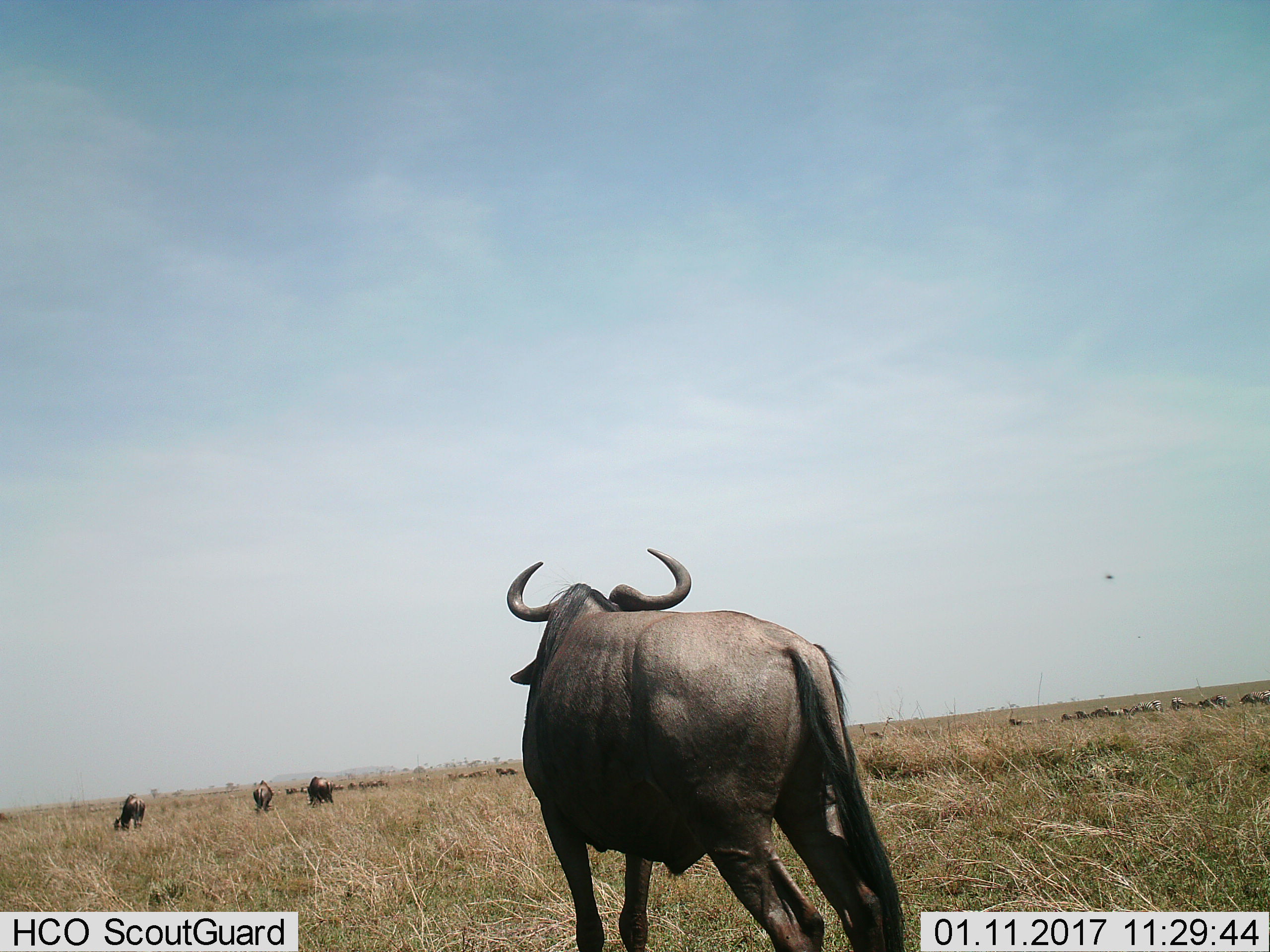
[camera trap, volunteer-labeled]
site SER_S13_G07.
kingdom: Animalia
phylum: Chordata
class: Mammalia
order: Artiodactyla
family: Bovidae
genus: Connochaetes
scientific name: Connochaetes taurinus taurinus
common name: blue wildebeest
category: wildebeestblue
Wildebeestblue (blue wildebeest) (Connochaetes taurinus taurinus), count 4. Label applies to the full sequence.